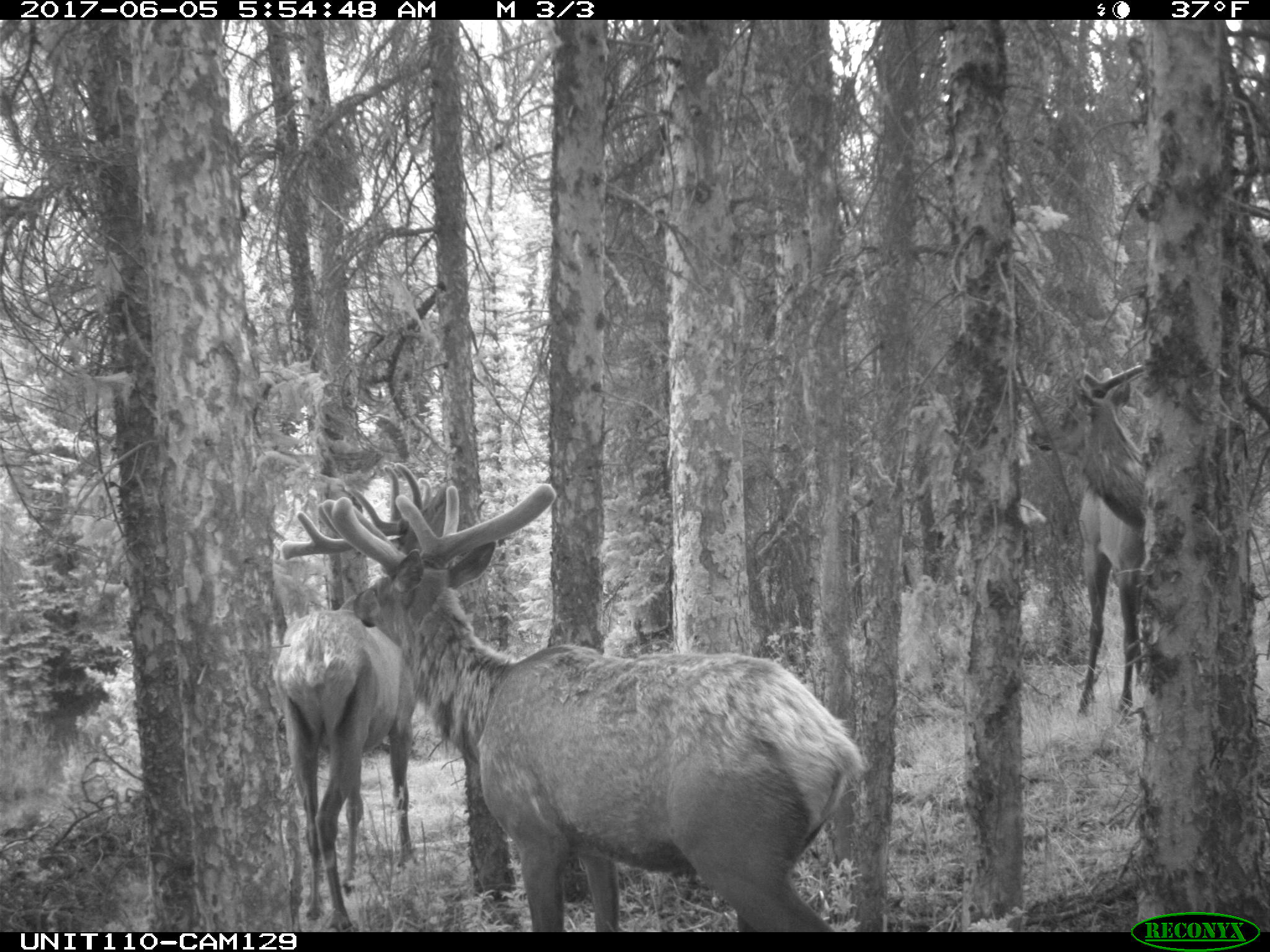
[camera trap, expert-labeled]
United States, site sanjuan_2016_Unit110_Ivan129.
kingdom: Animalia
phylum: Chordata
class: Mammalia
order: Artiodactyla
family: Cervidae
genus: Cervus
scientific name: Cervus elaphus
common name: red deer